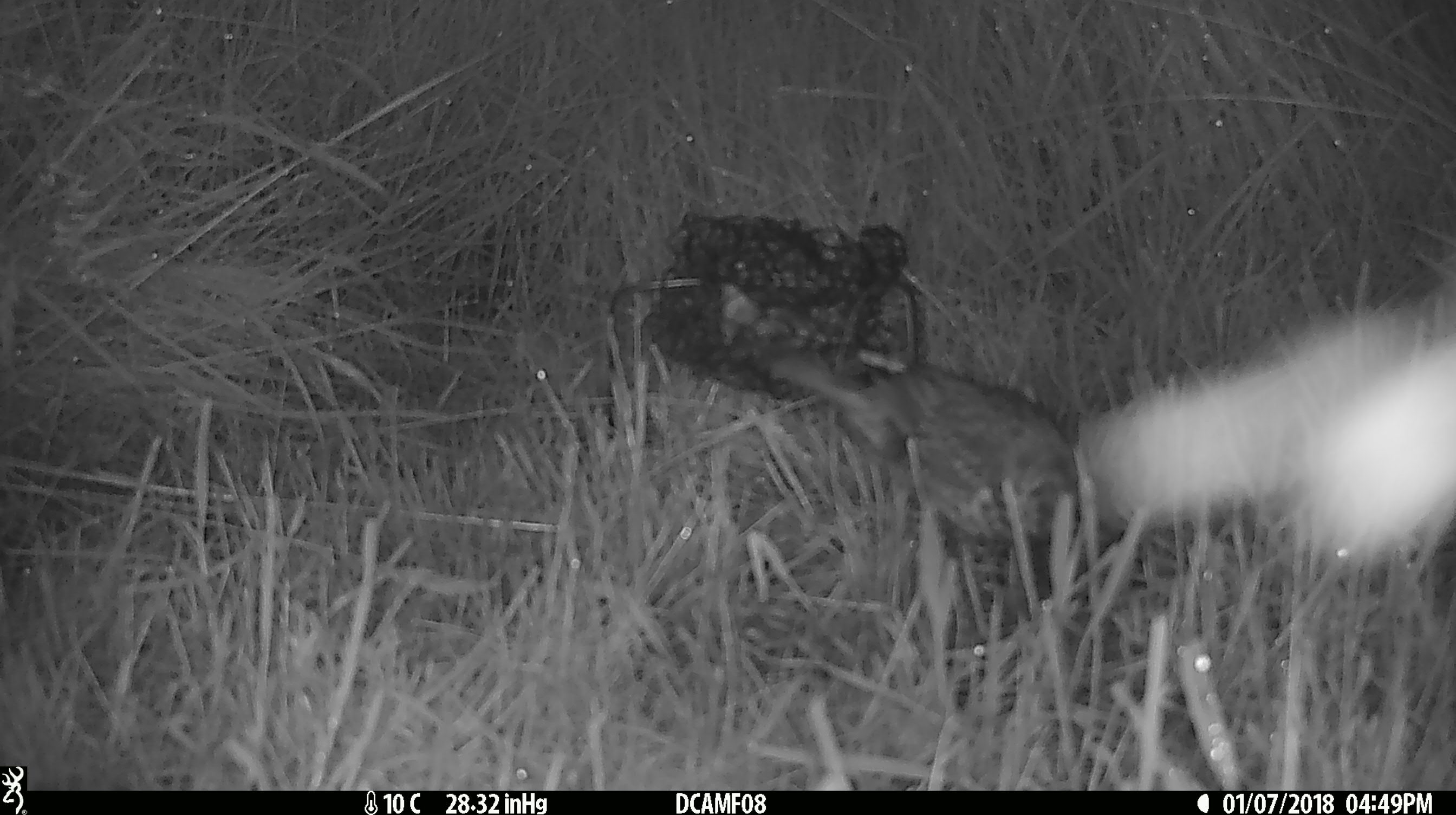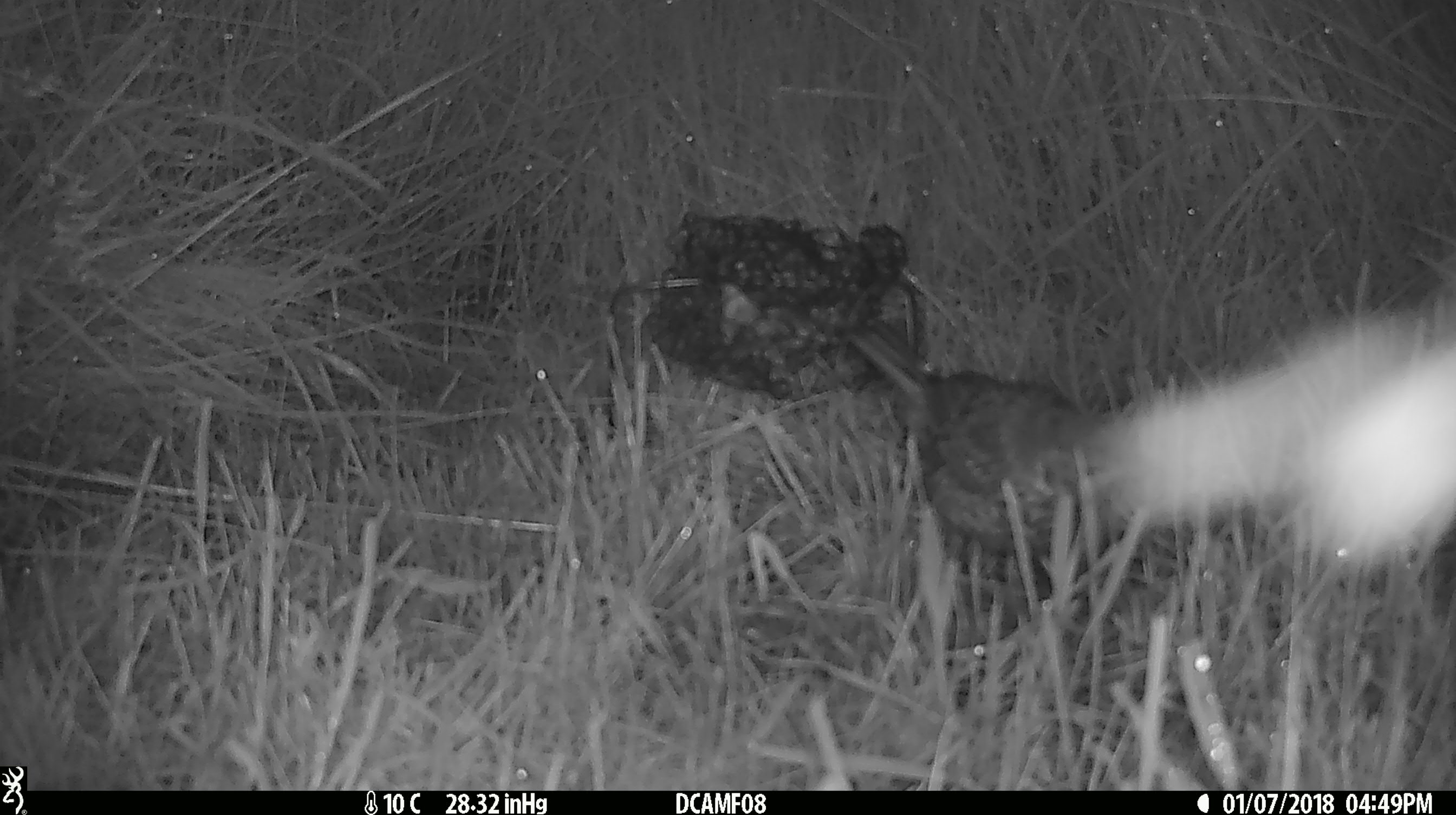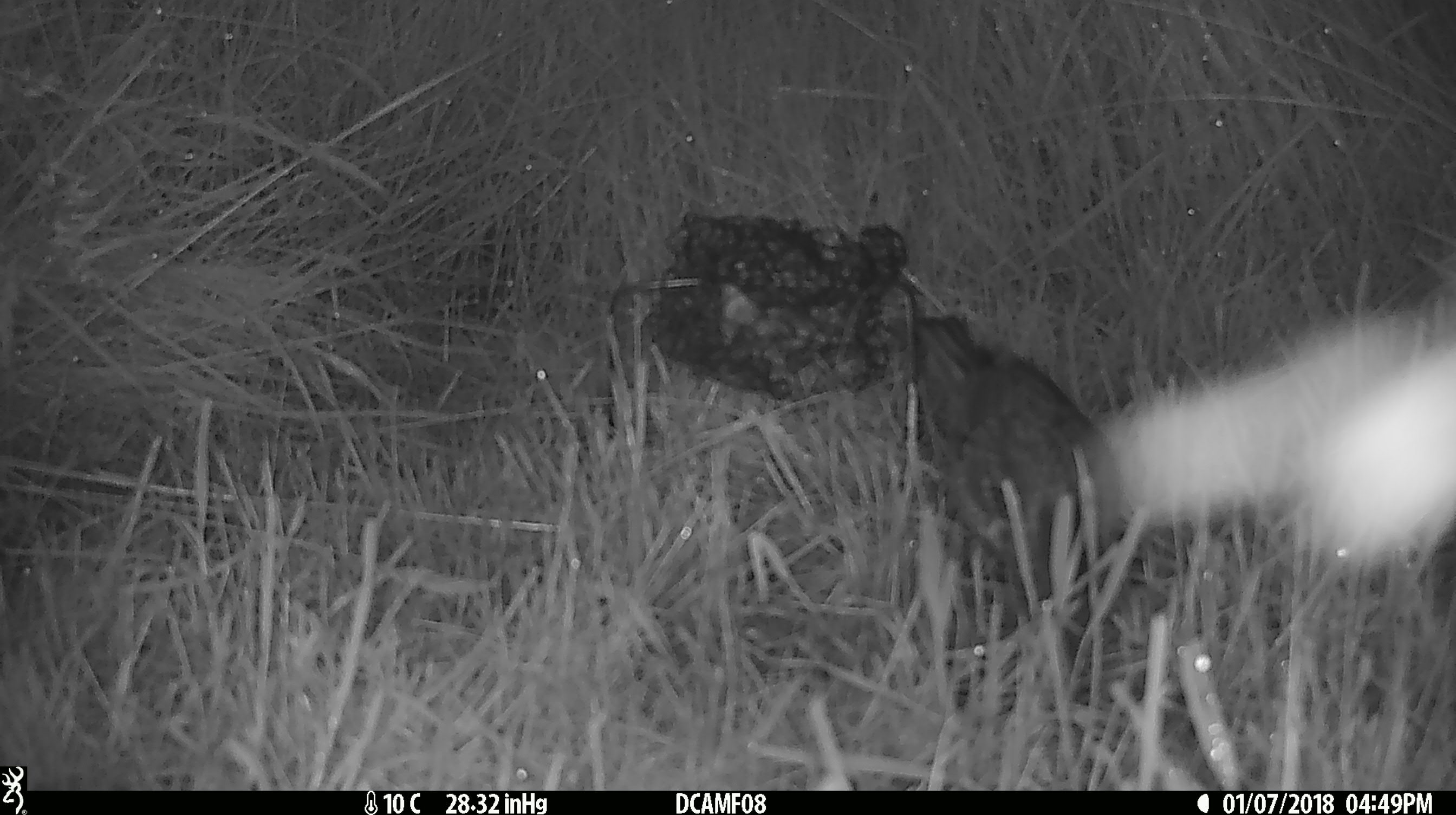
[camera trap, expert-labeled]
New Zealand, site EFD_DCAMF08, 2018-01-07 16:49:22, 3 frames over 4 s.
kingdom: Animalia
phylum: Chordata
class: Aves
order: Passeriformes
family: Turdidae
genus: Turdus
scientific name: Turdus philomelos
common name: song thrush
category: thrush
Thrush (song thrush) (Turdus philomelos).